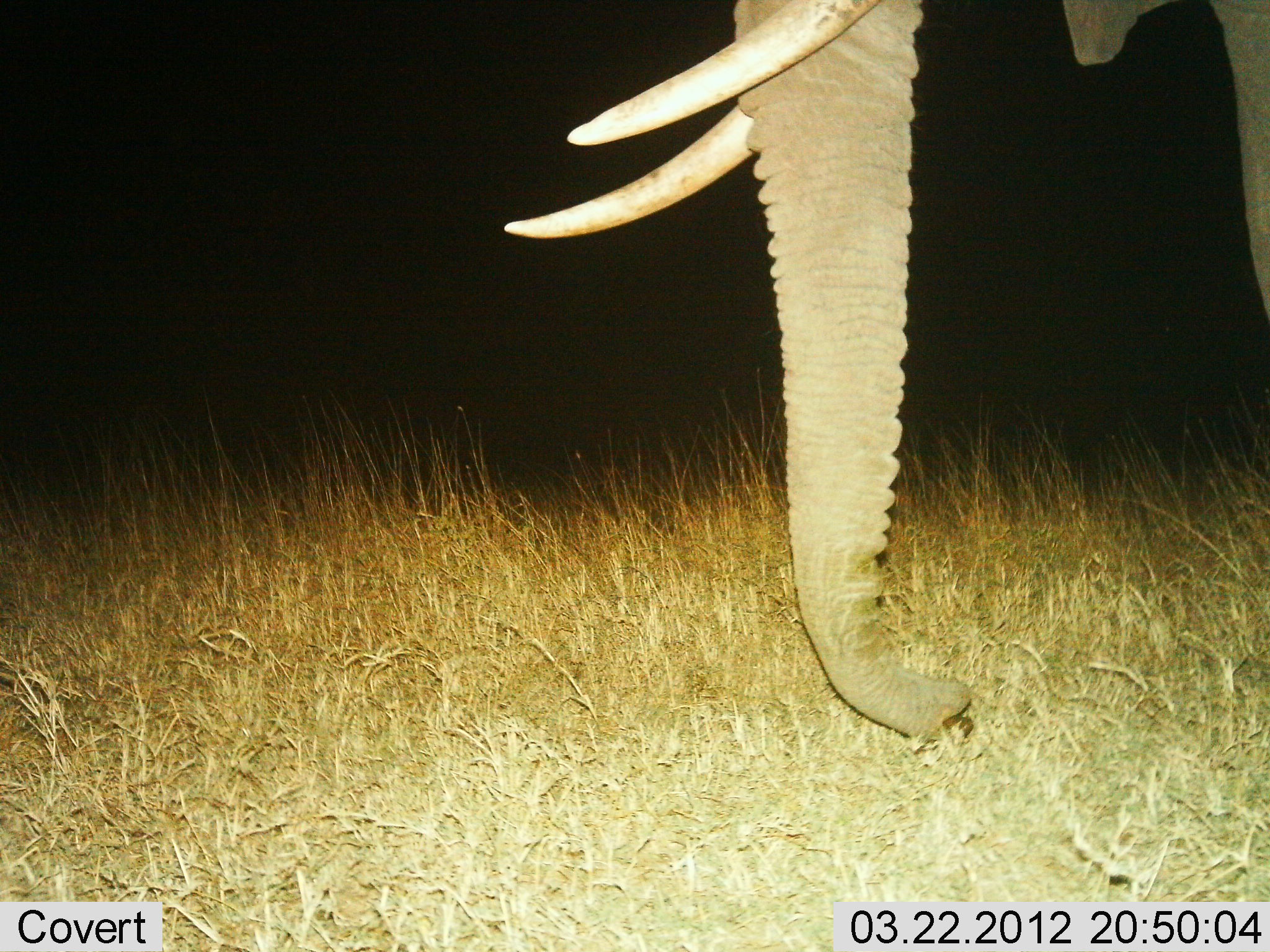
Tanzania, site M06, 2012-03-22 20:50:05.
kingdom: Animalia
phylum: Chordata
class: Mammalia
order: Proboscidea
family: Elephantidae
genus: Loxodonta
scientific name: Loxodonta africana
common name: african bush elephant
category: elephant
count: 1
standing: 88%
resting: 6%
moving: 0%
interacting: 0%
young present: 0%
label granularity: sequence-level